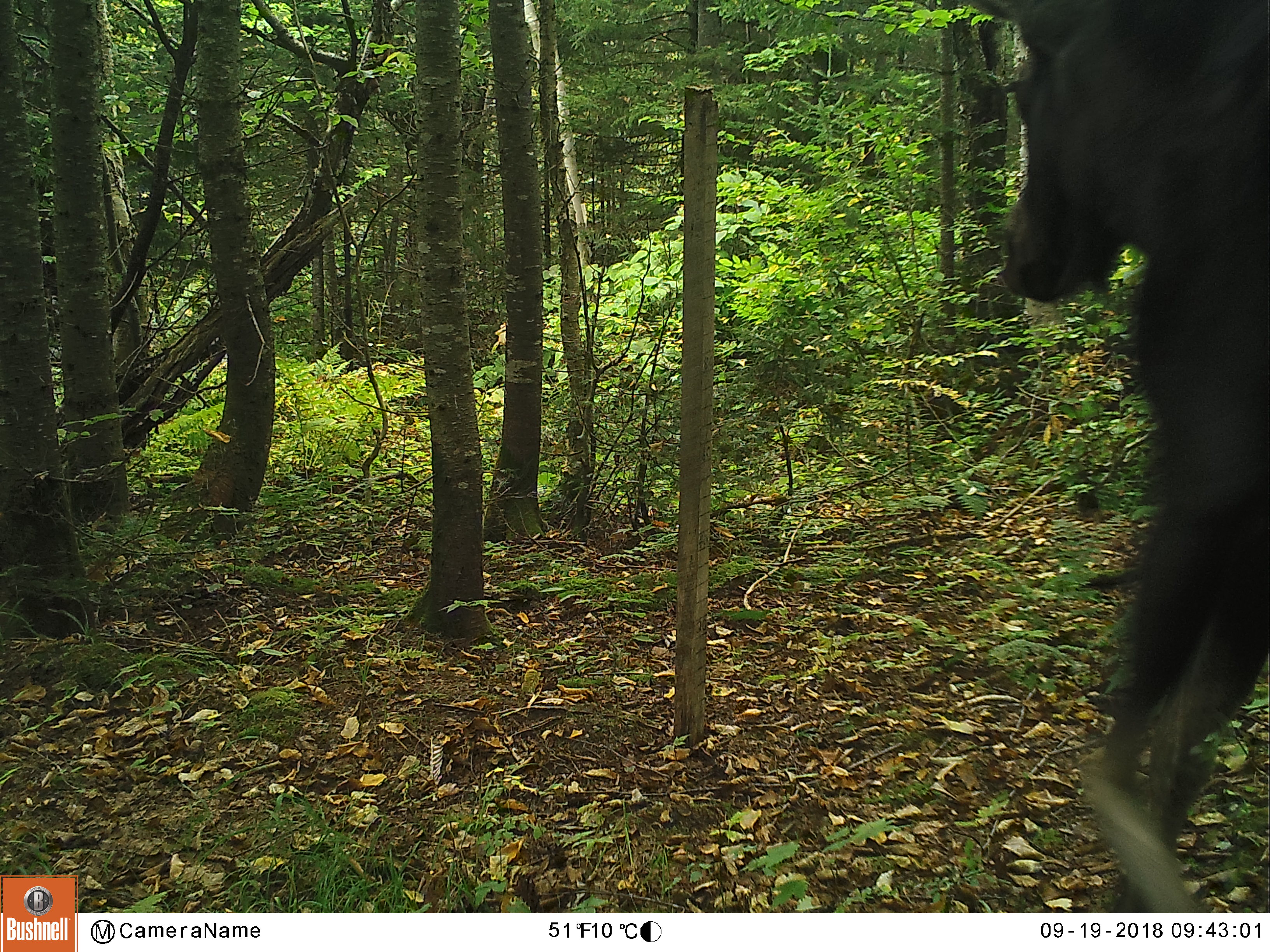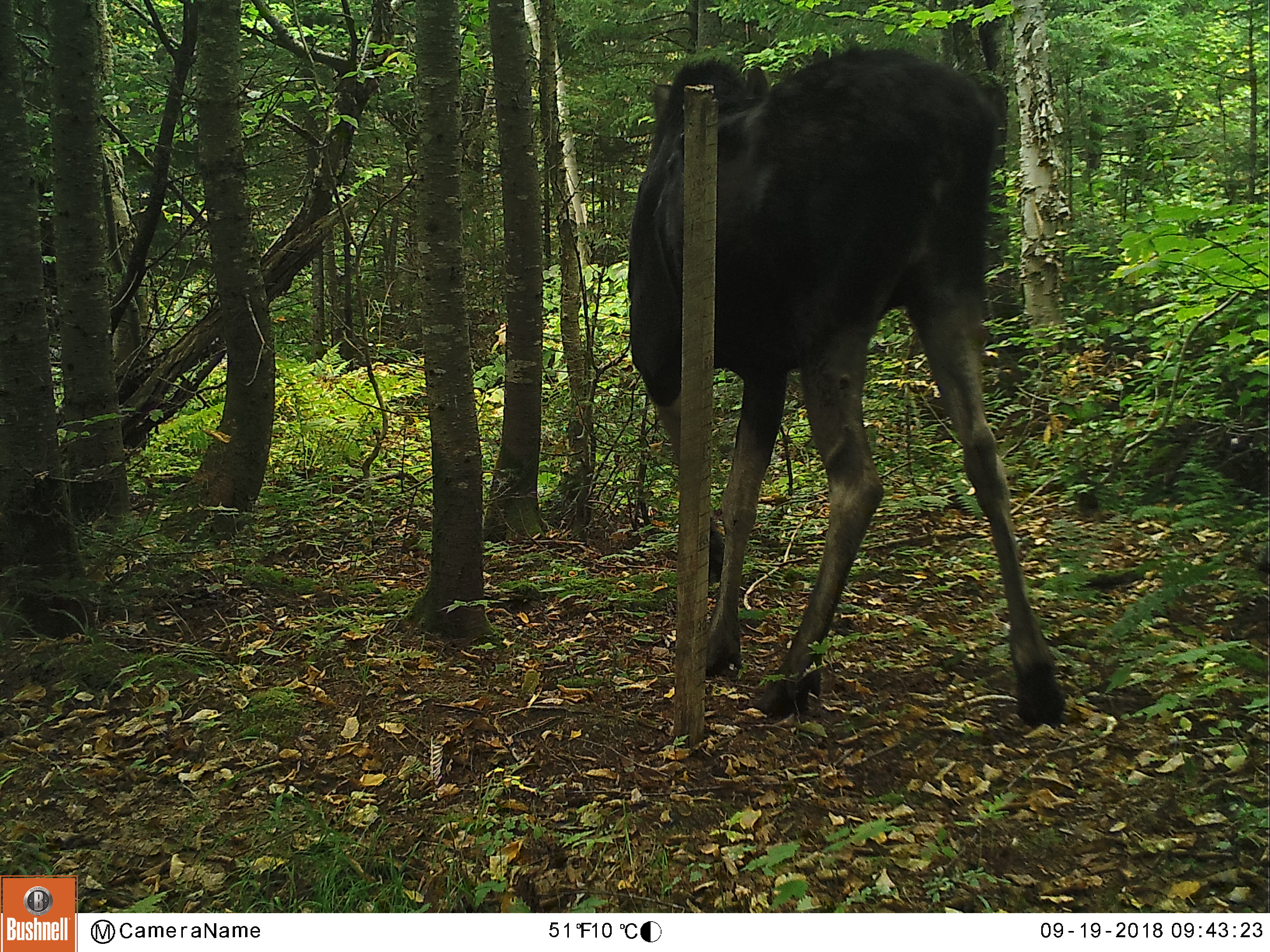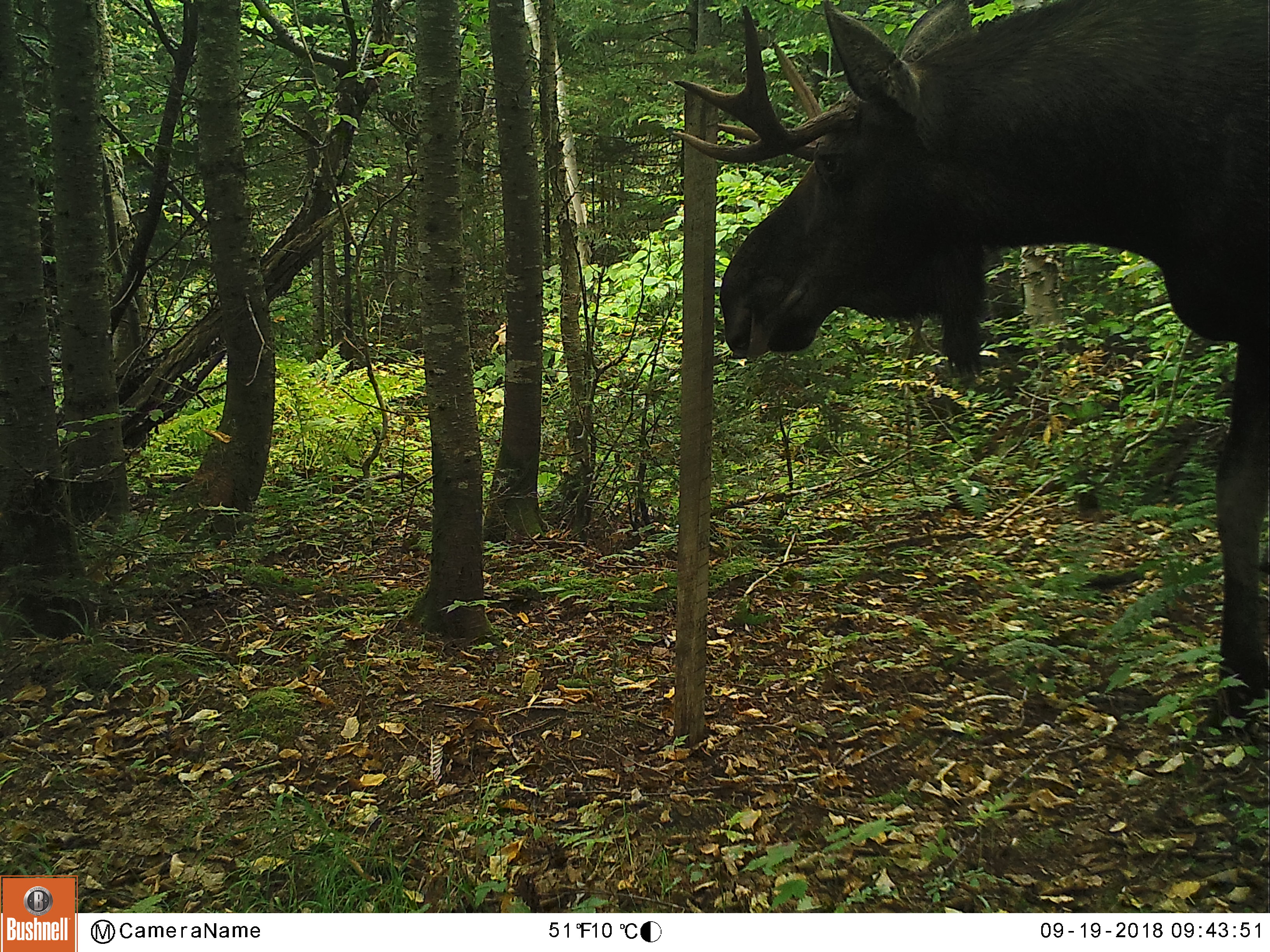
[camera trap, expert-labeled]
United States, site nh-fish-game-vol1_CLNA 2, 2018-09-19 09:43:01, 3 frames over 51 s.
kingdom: Animalia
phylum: Chordata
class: Mammalia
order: Artiodactyla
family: Cervidae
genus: Alces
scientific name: Alces alces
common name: moose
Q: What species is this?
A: Moose (Alces alces).